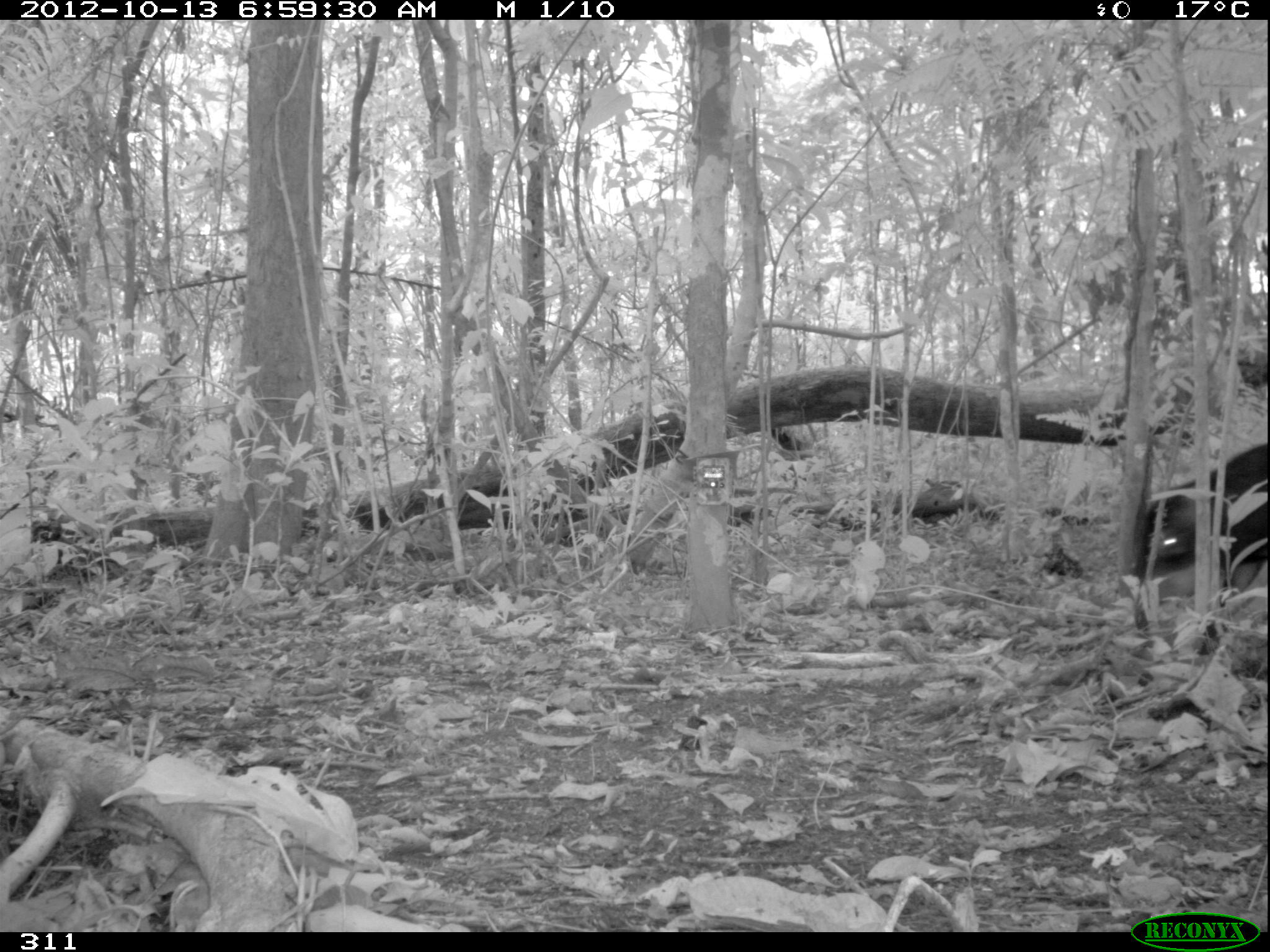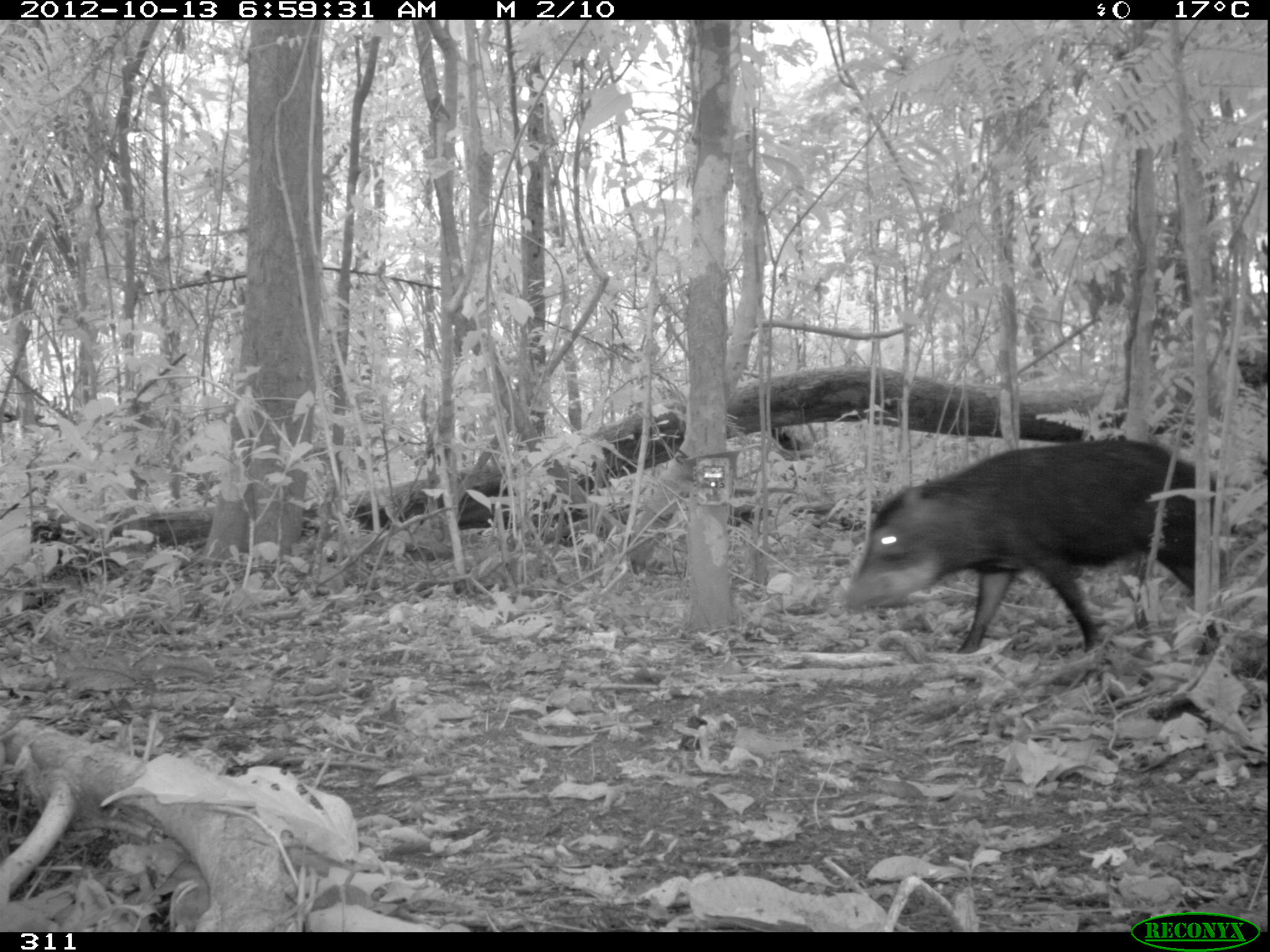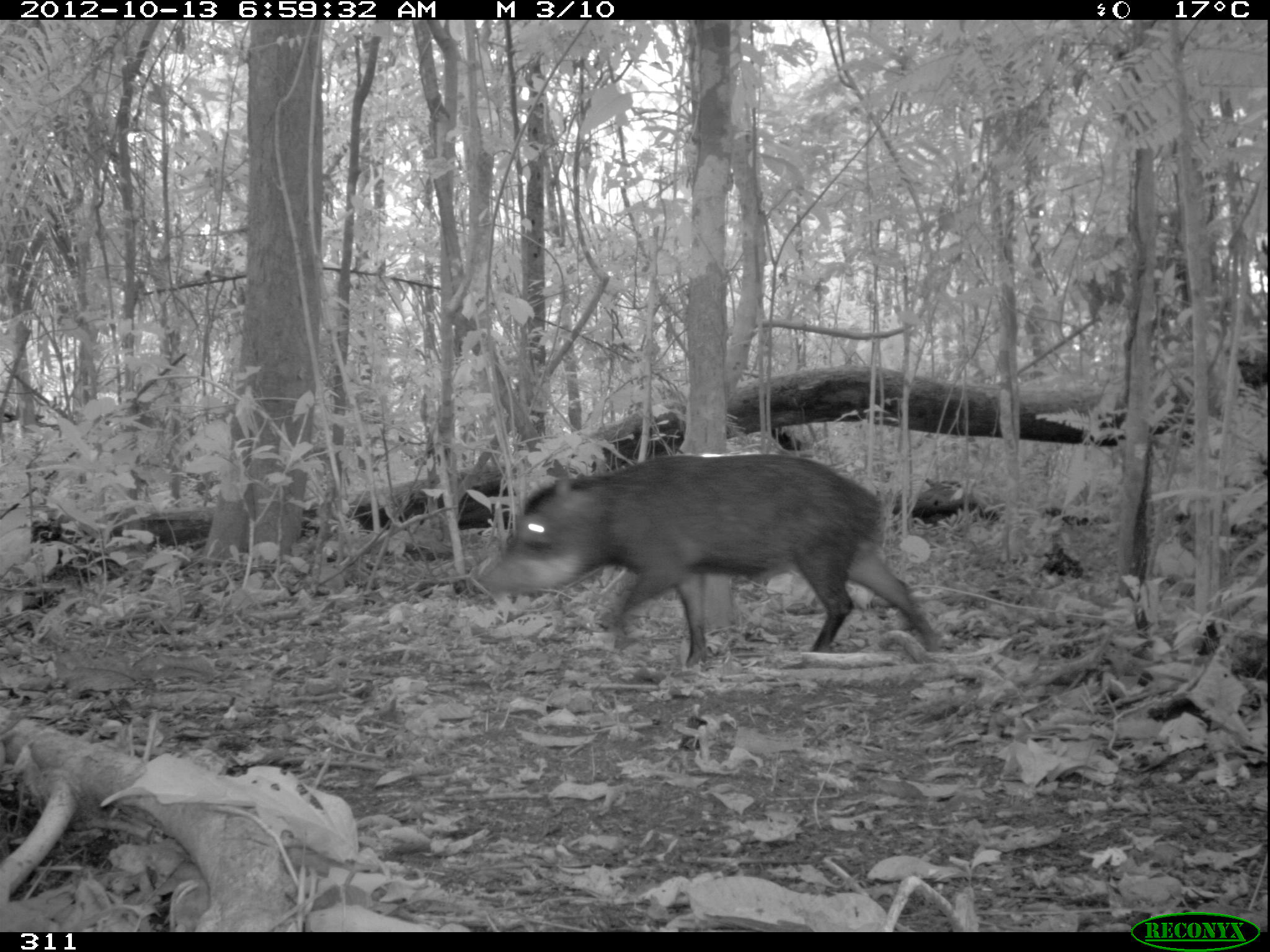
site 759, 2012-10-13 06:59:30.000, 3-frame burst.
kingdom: Animalia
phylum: Chordata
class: Mammalia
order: Artiodactyla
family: Tayassuidae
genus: Tayassu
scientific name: Tayassu pecari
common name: white-lipped peccary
Tayassu pecari (white-lipped peccary).